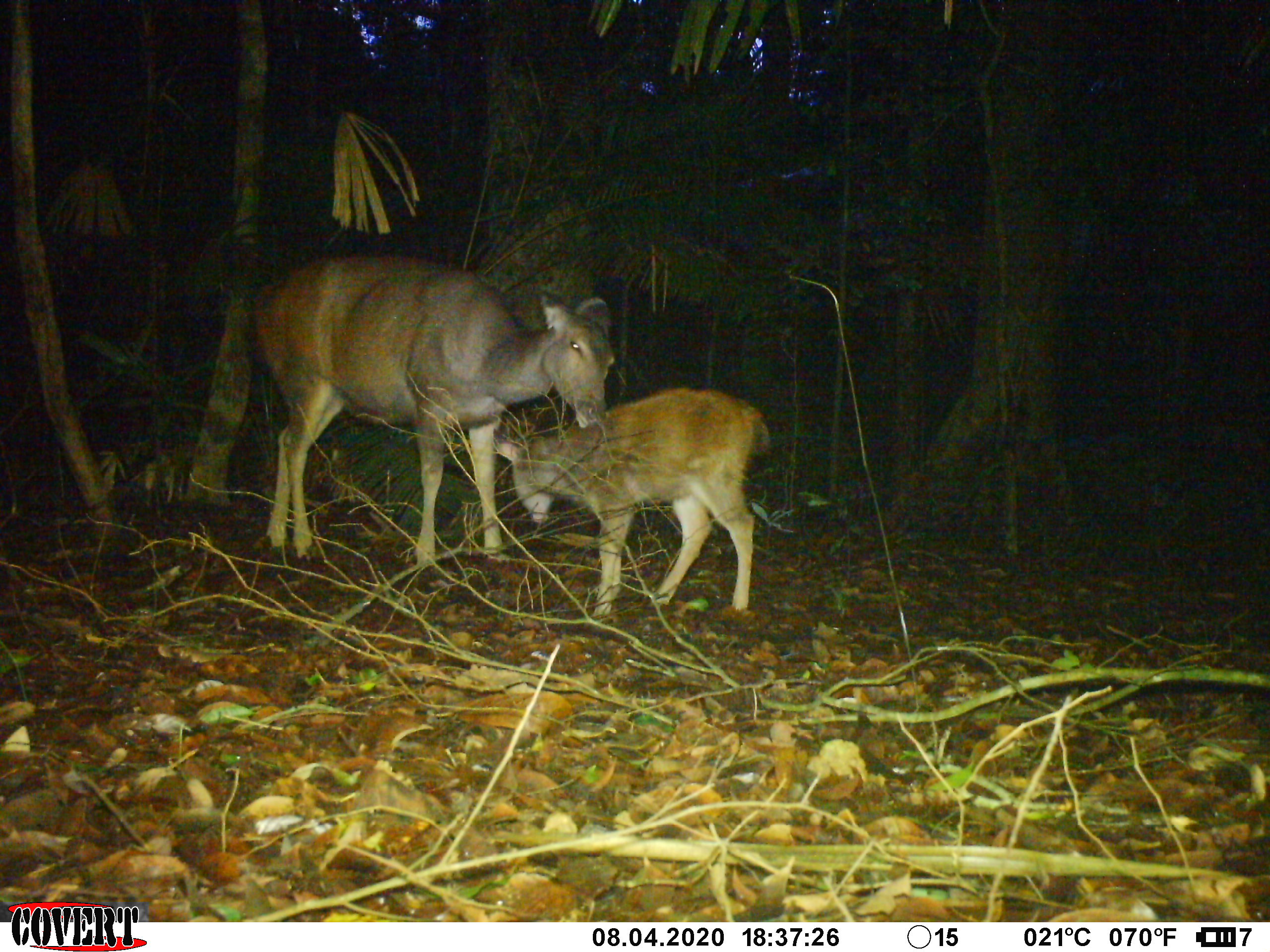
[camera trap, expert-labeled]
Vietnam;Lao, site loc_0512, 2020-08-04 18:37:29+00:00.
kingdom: Animalia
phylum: Chordata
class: Mammalia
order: Artiodactyla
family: Cervidae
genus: Rusa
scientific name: Rusa unicolor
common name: sambar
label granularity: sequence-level